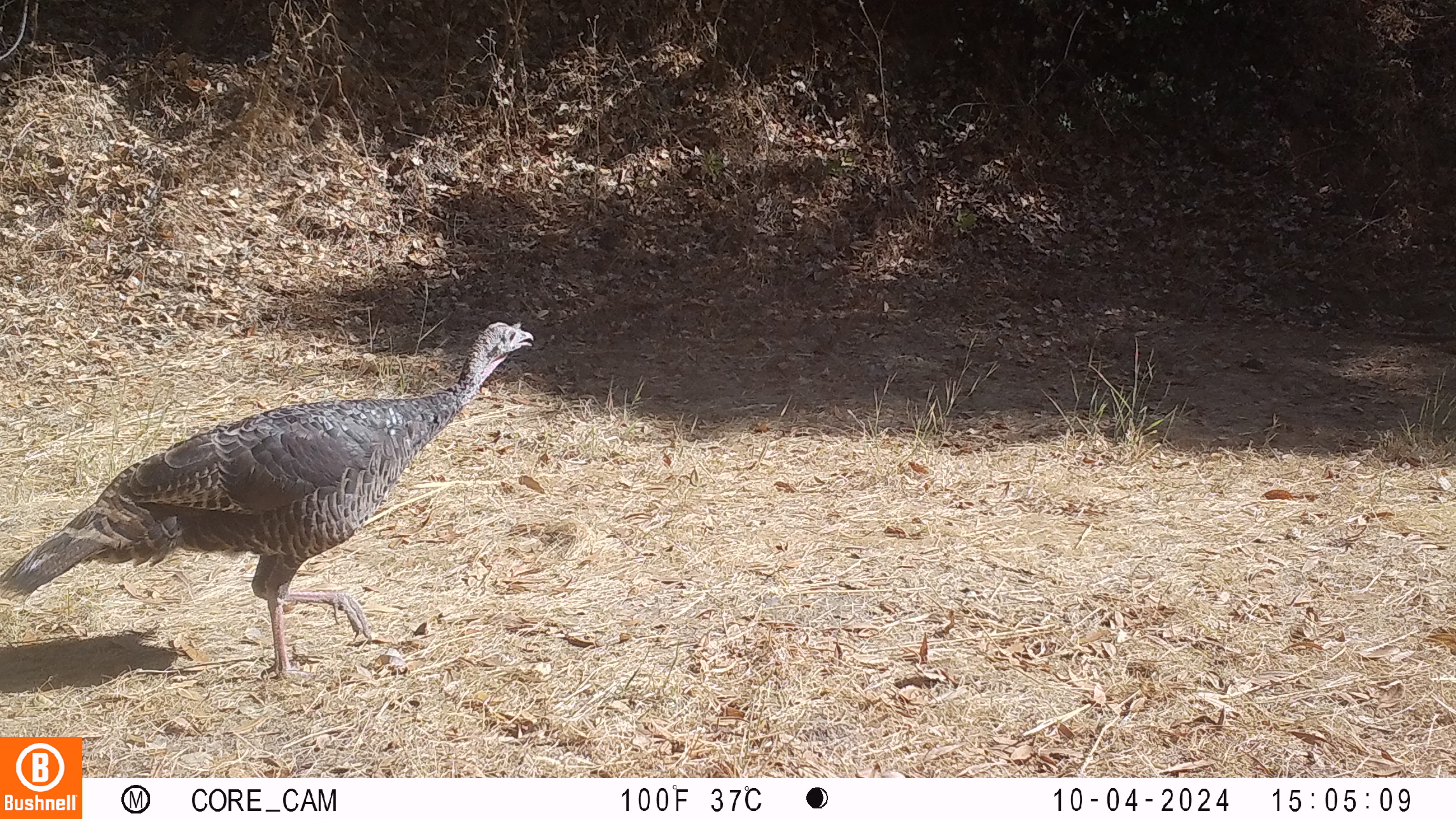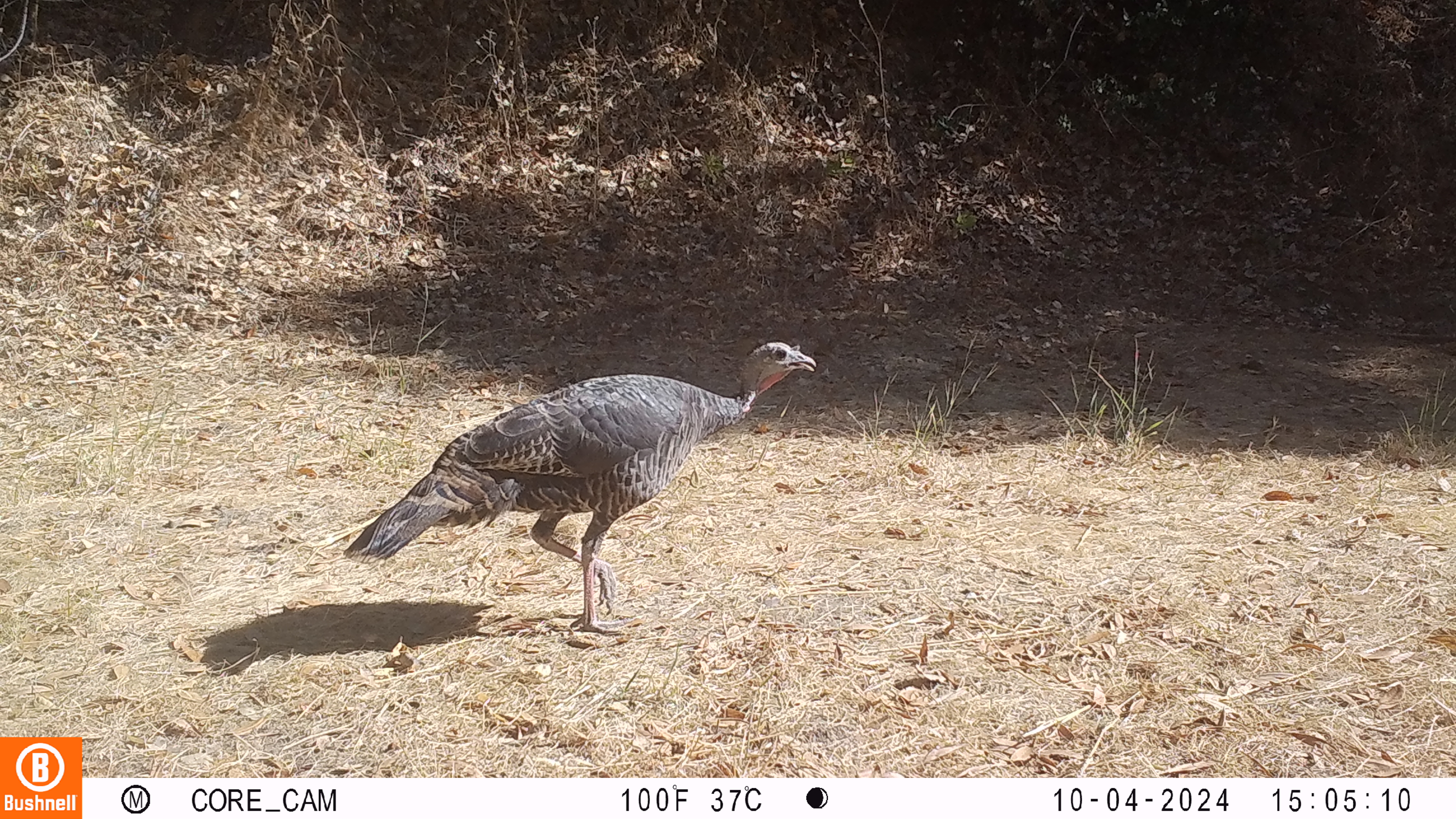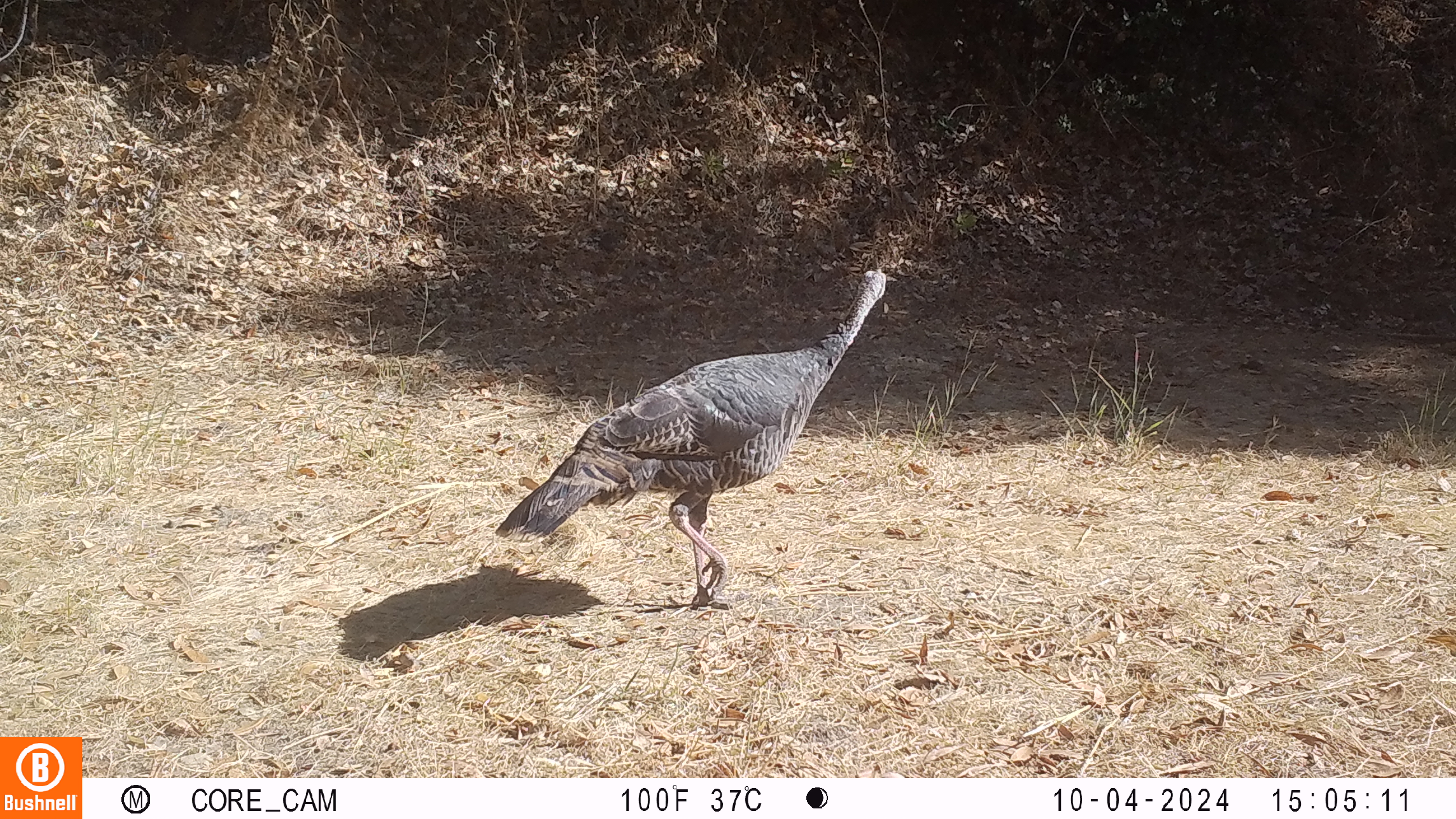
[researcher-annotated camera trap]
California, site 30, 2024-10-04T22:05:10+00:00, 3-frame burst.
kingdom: Animalia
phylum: Chordata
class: Aves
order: Galliformes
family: Phasianidae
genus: Meleagris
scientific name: Meleagris gallopavo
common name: turkey